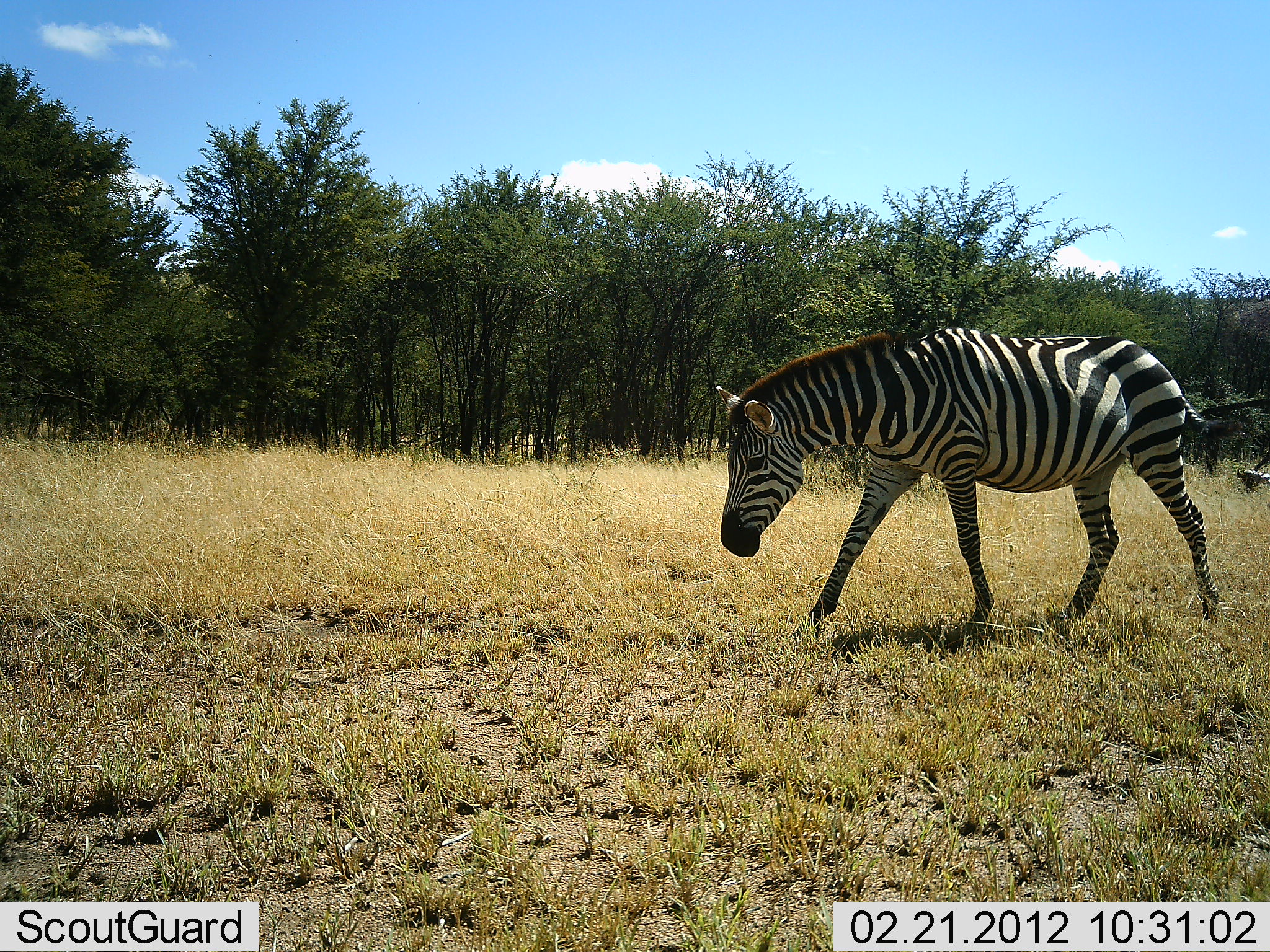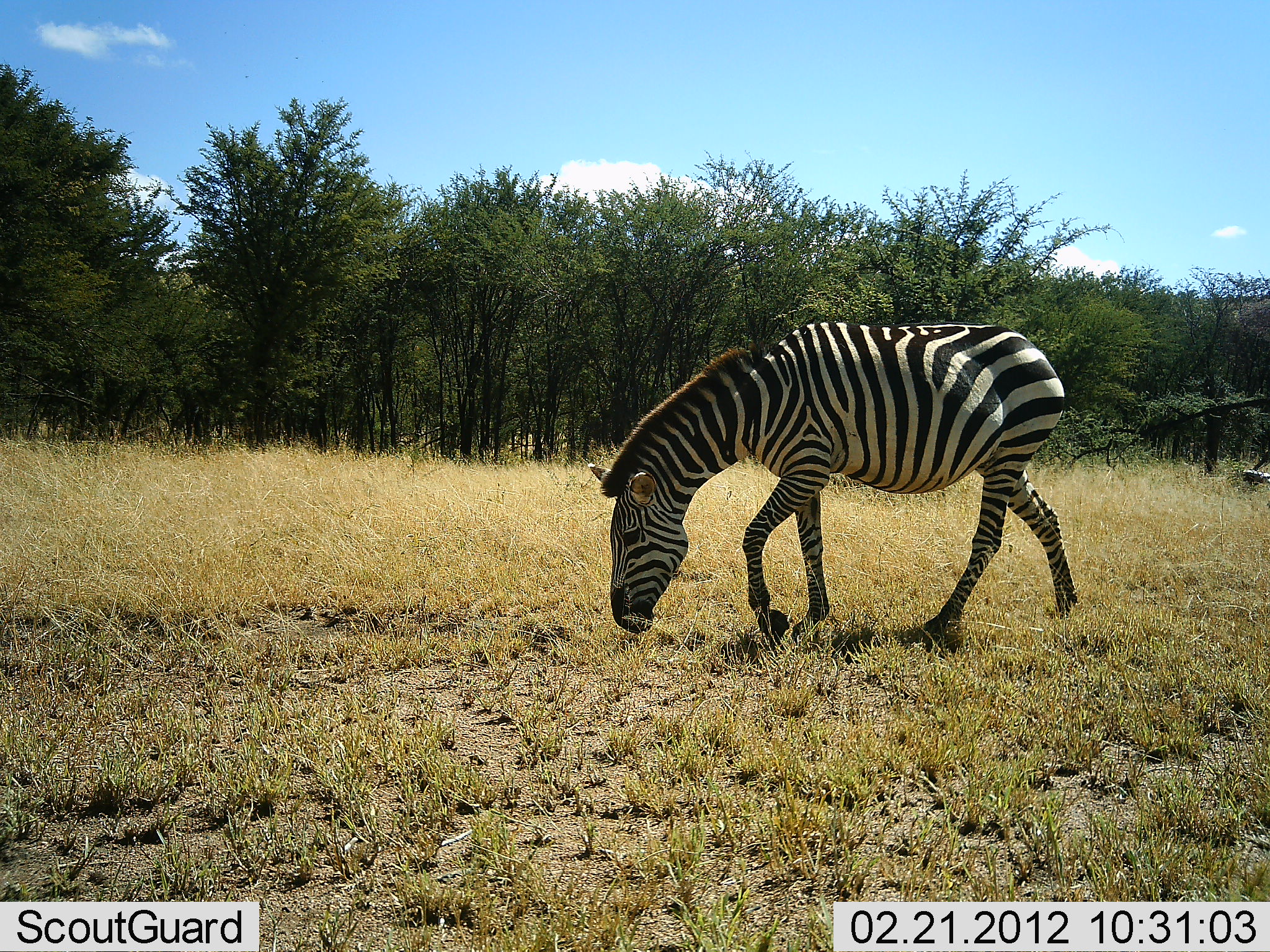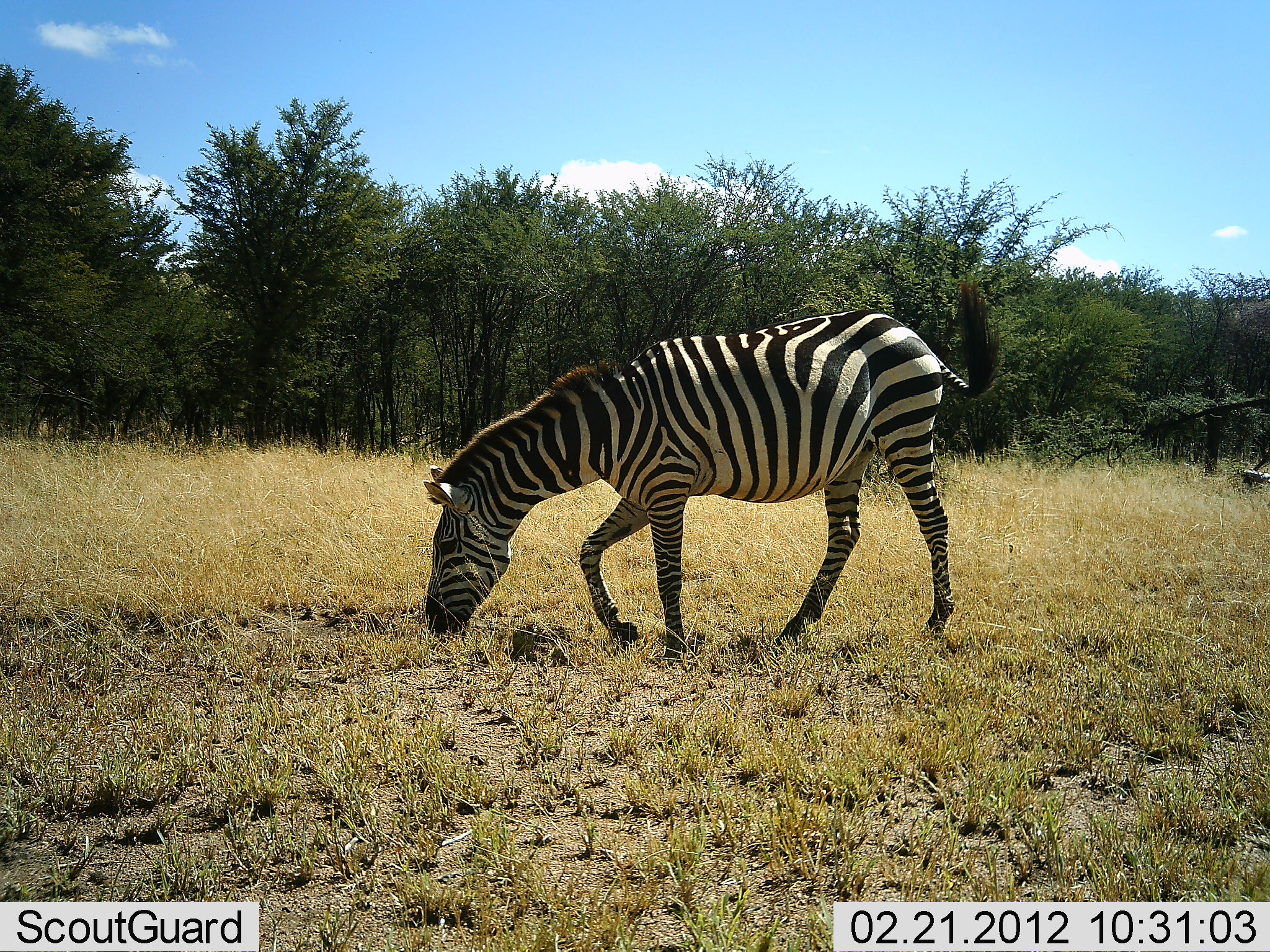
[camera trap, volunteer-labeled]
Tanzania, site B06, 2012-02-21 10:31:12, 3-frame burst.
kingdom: Animalia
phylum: Chordata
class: Mammalia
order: Perissodactyla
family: Equidae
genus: Equus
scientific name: Equus quagga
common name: plains zebra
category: zebra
Zebra (plains zebra) (Equus quagga), count 1. Behavior (volunteer vote fractions): standing 0%, resting 0%, moving 75%, interacting 0%. Young present (vote fraction): 0%. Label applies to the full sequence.